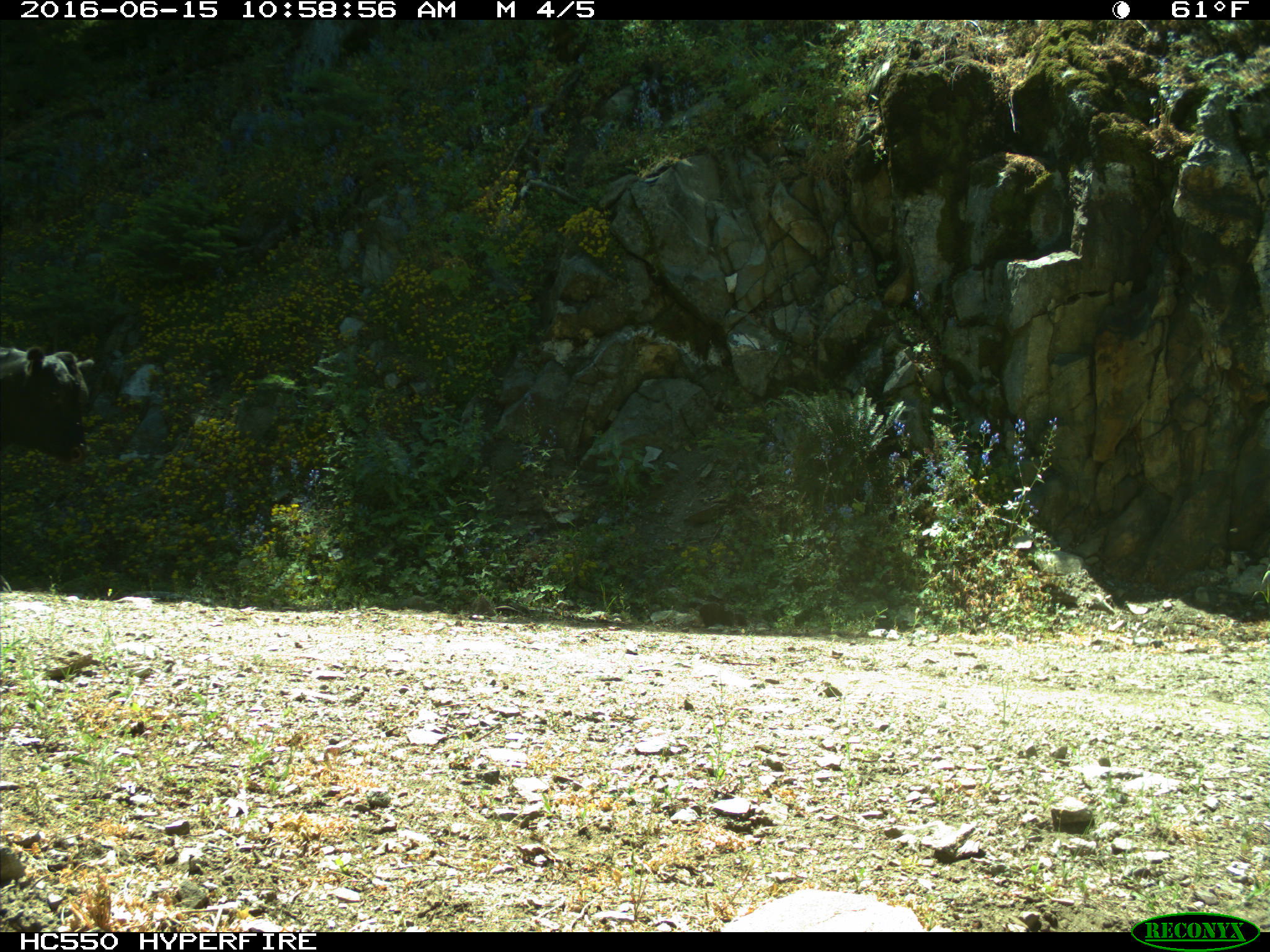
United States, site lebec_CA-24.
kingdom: Animalia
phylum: Chordata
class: Mammalia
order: Artiodactyla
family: Bovidae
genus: Bos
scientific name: Bos taurus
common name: domestic cow